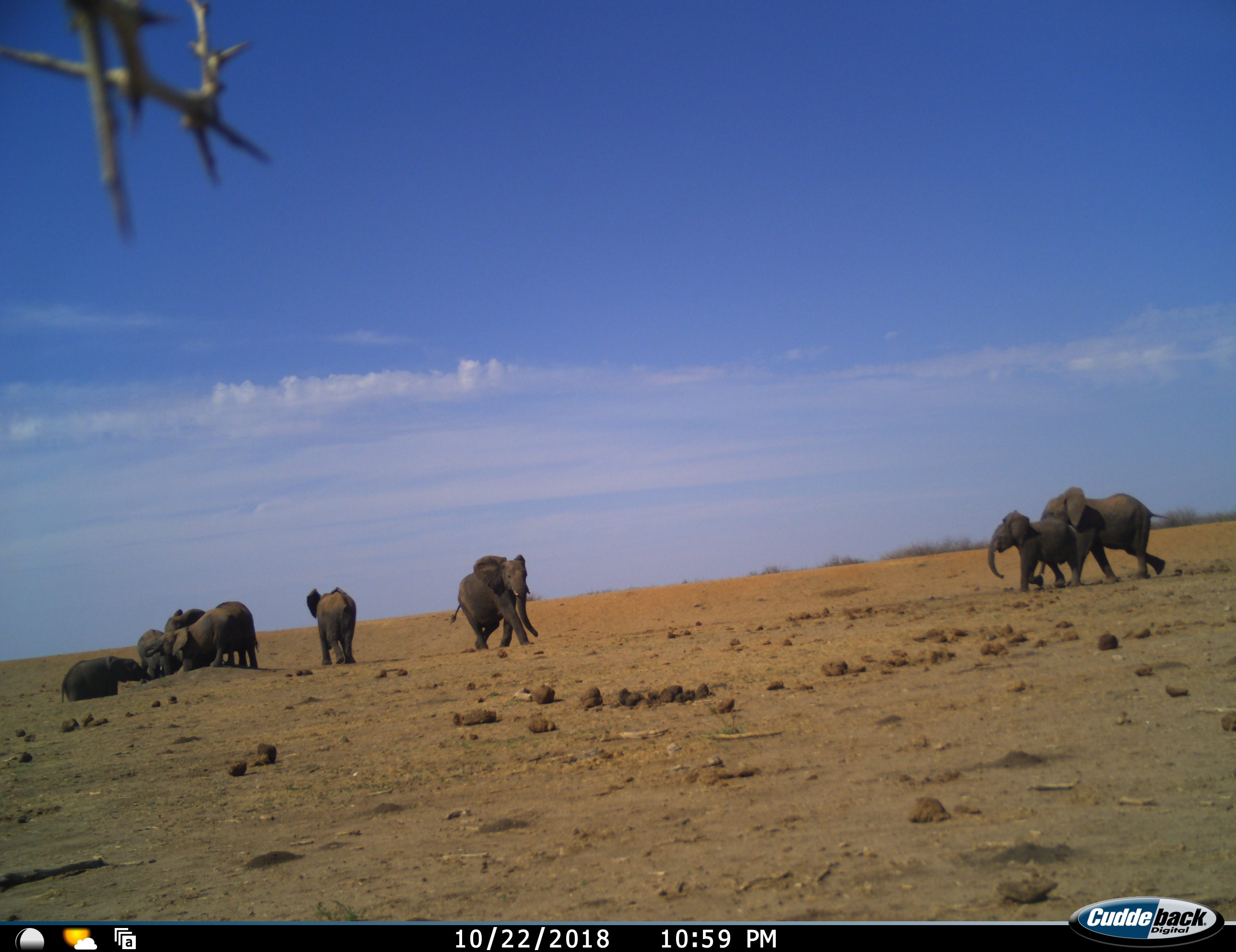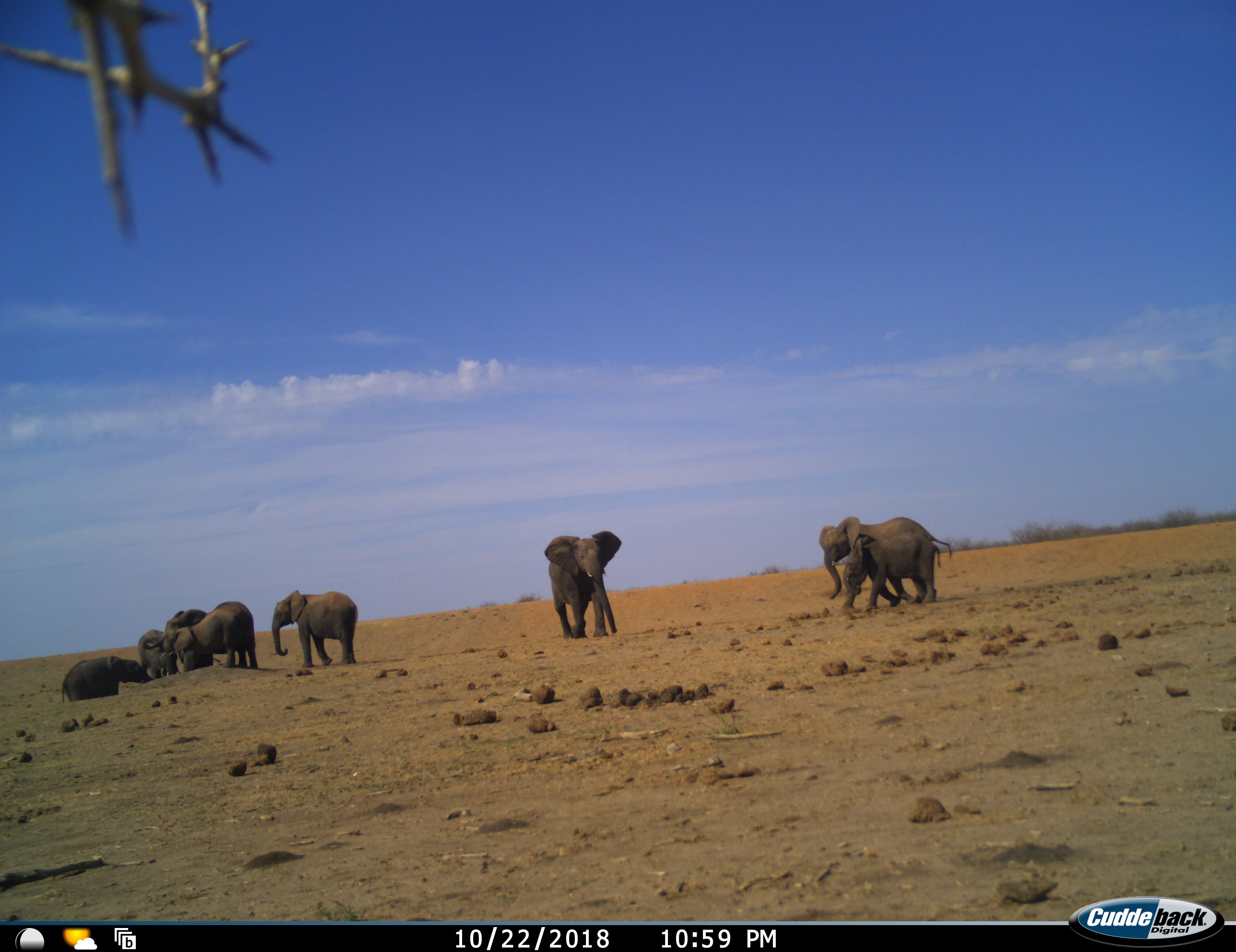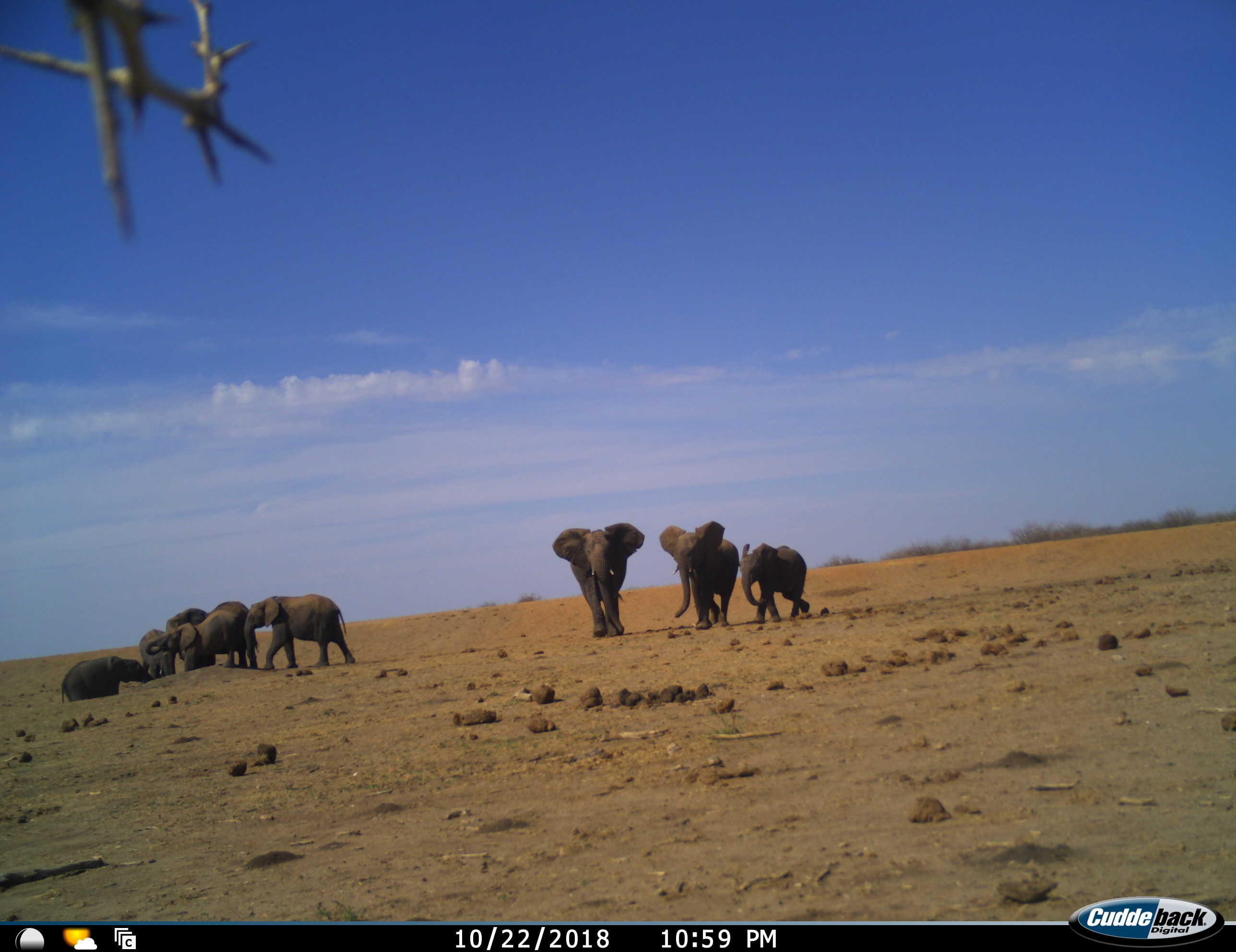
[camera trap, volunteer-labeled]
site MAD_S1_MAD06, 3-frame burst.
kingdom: Animalia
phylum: Chordata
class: Mammalia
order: Proboscidea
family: Elephantidae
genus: Loxodonta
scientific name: Loxodonta africana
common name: african bush elephant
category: elephant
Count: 8.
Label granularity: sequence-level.